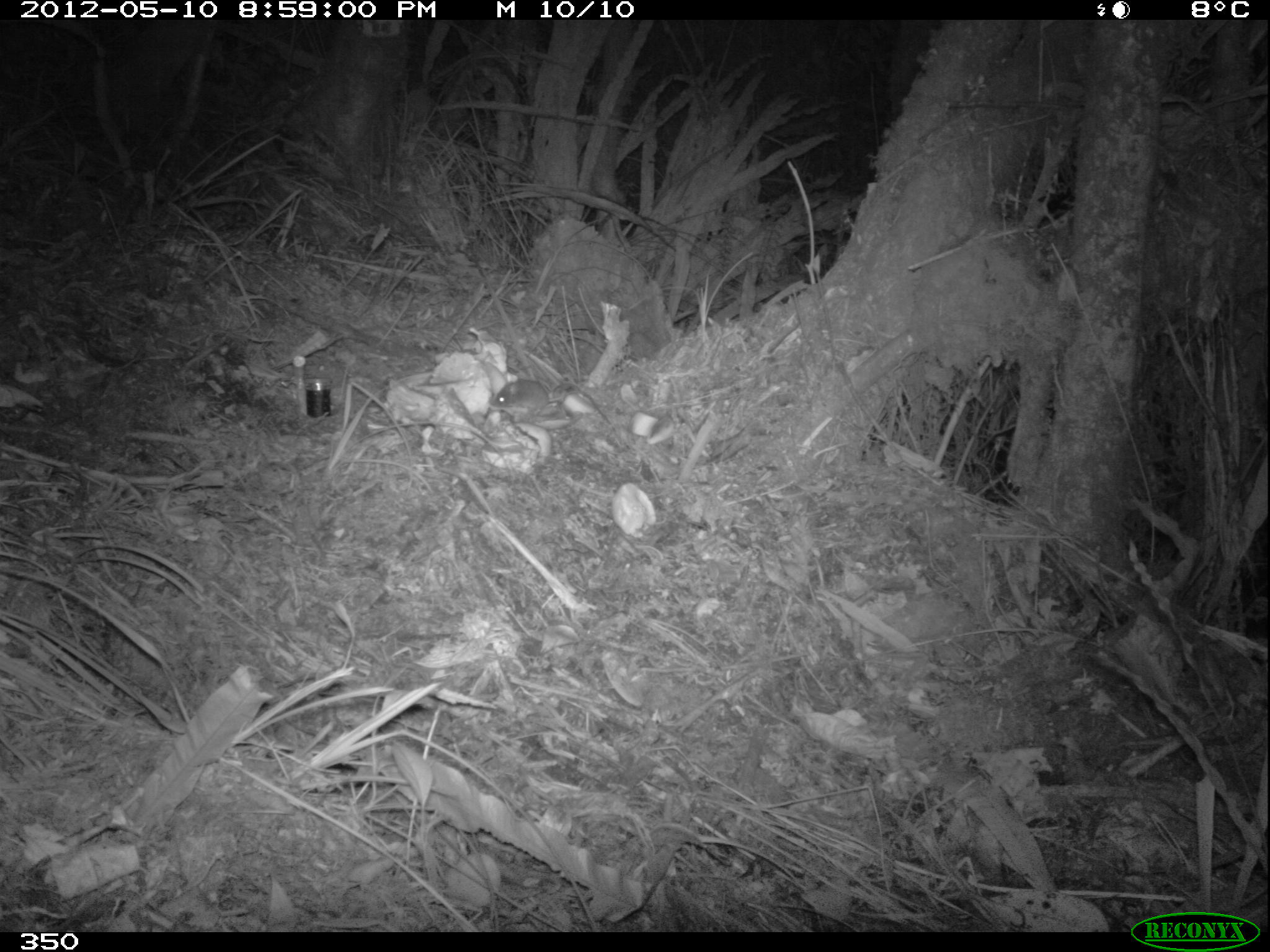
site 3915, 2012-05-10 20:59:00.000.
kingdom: Animalia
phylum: Chordata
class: Mammalia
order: Rodentia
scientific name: Rodentia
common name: rodents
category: unknown rodent